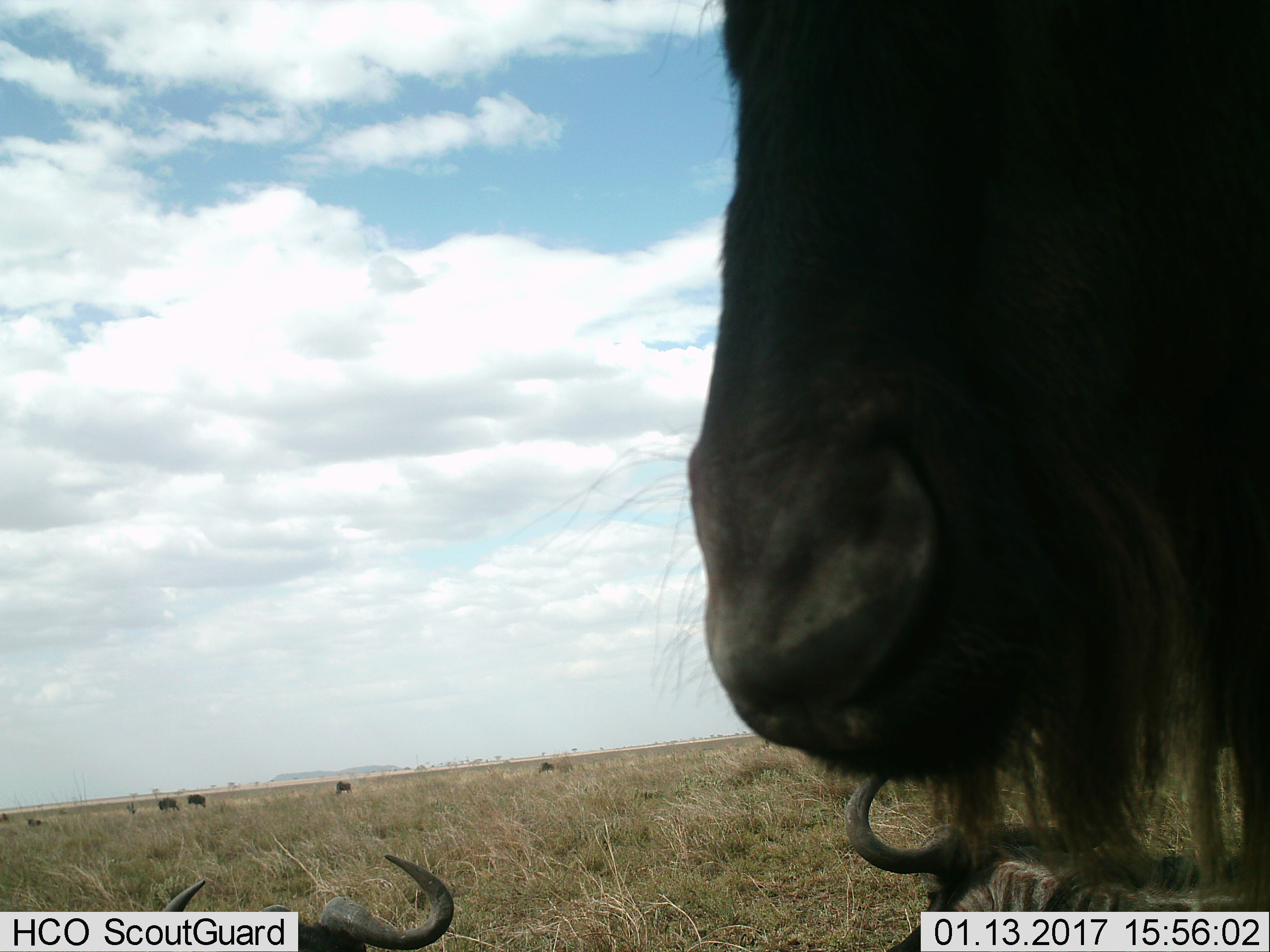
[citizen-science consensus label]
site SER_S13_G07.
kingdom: Animalia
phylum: Chordata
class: Mammalia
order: Artiodactyla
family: Bovidae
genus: Connochaetes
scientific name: Connochaetes taurinus taurinus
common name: blue wildebeest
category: wildebeestblue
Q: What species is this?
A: Wildebeestblue (blue wildebeest) (Connochaetes taurinus taurinus).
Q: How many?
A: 8.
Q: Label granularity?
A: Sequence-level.